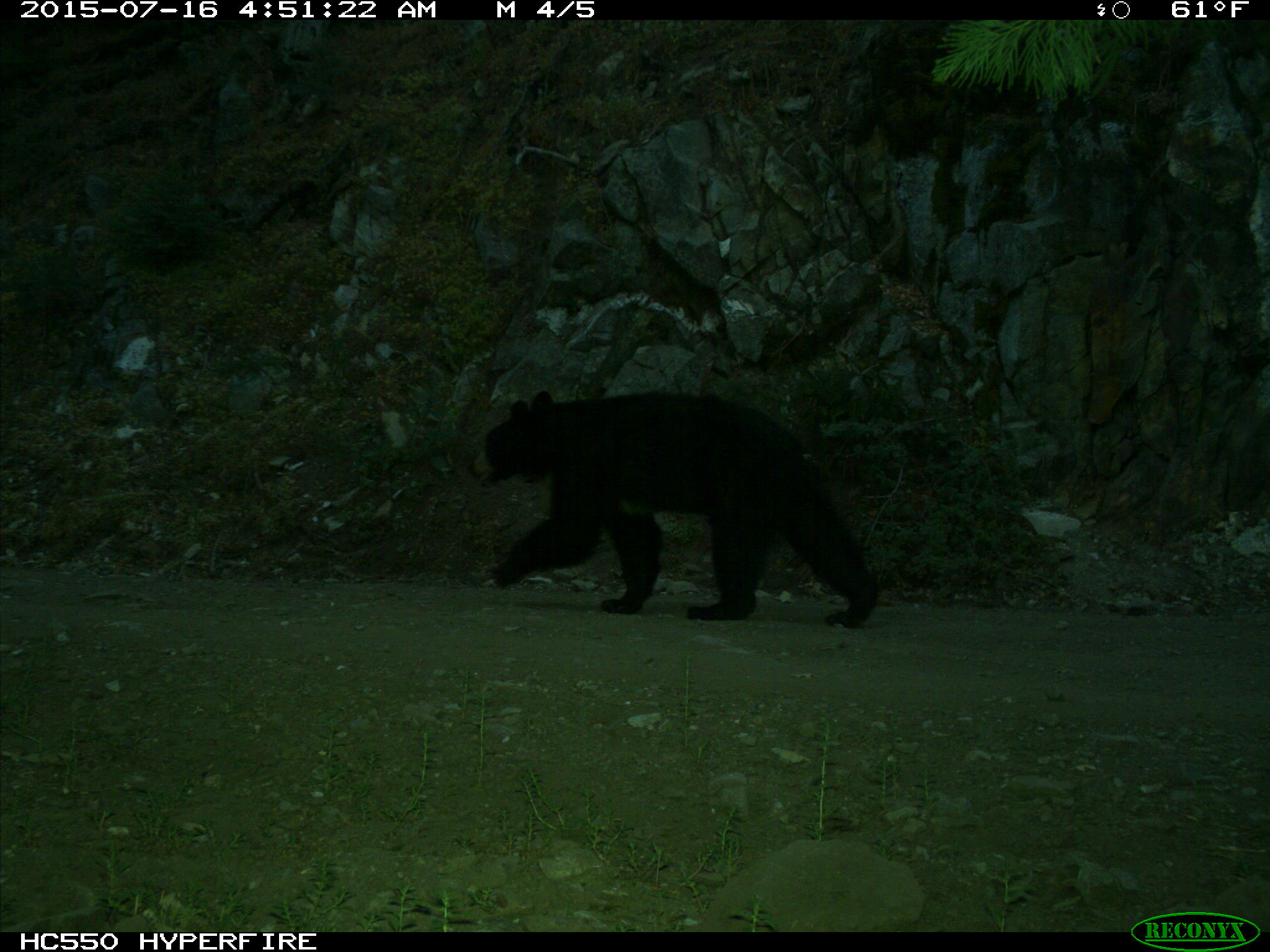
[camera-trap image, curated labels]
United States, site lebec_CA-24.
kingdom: Animalia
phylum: Chordata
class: Mammalia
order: Carnivora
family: Ursidae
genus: Ursus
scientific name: Ursus americanus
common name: american black bear